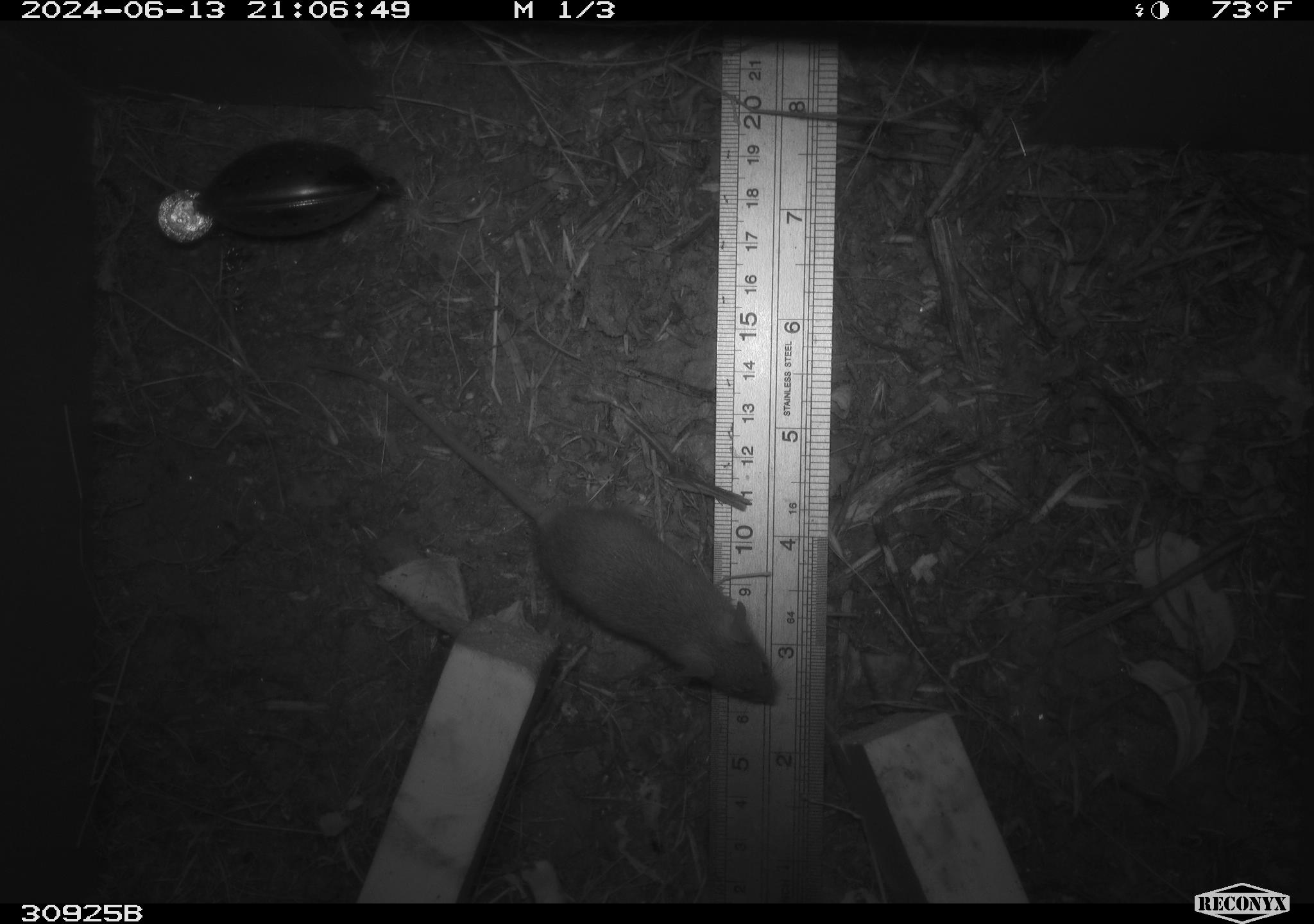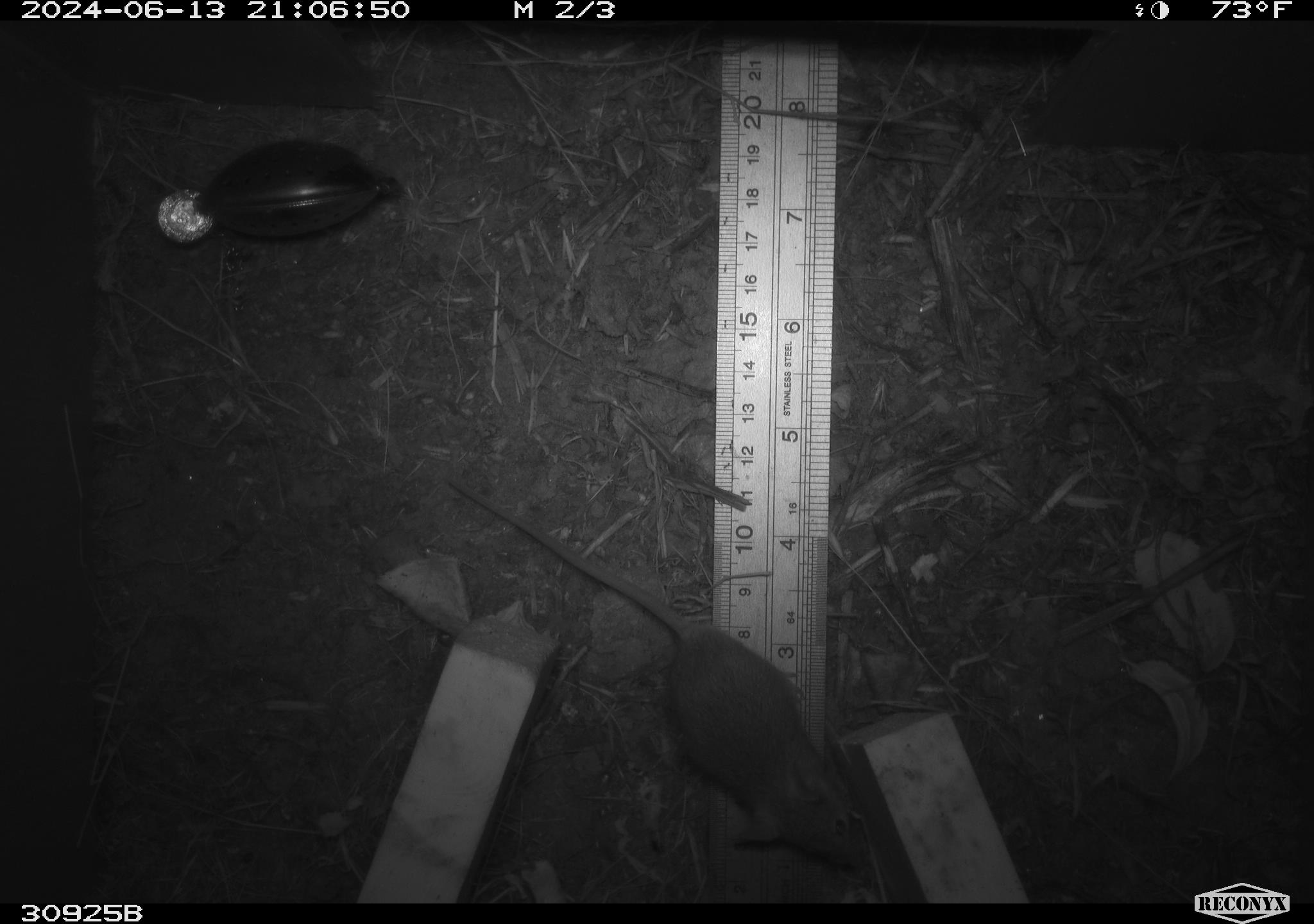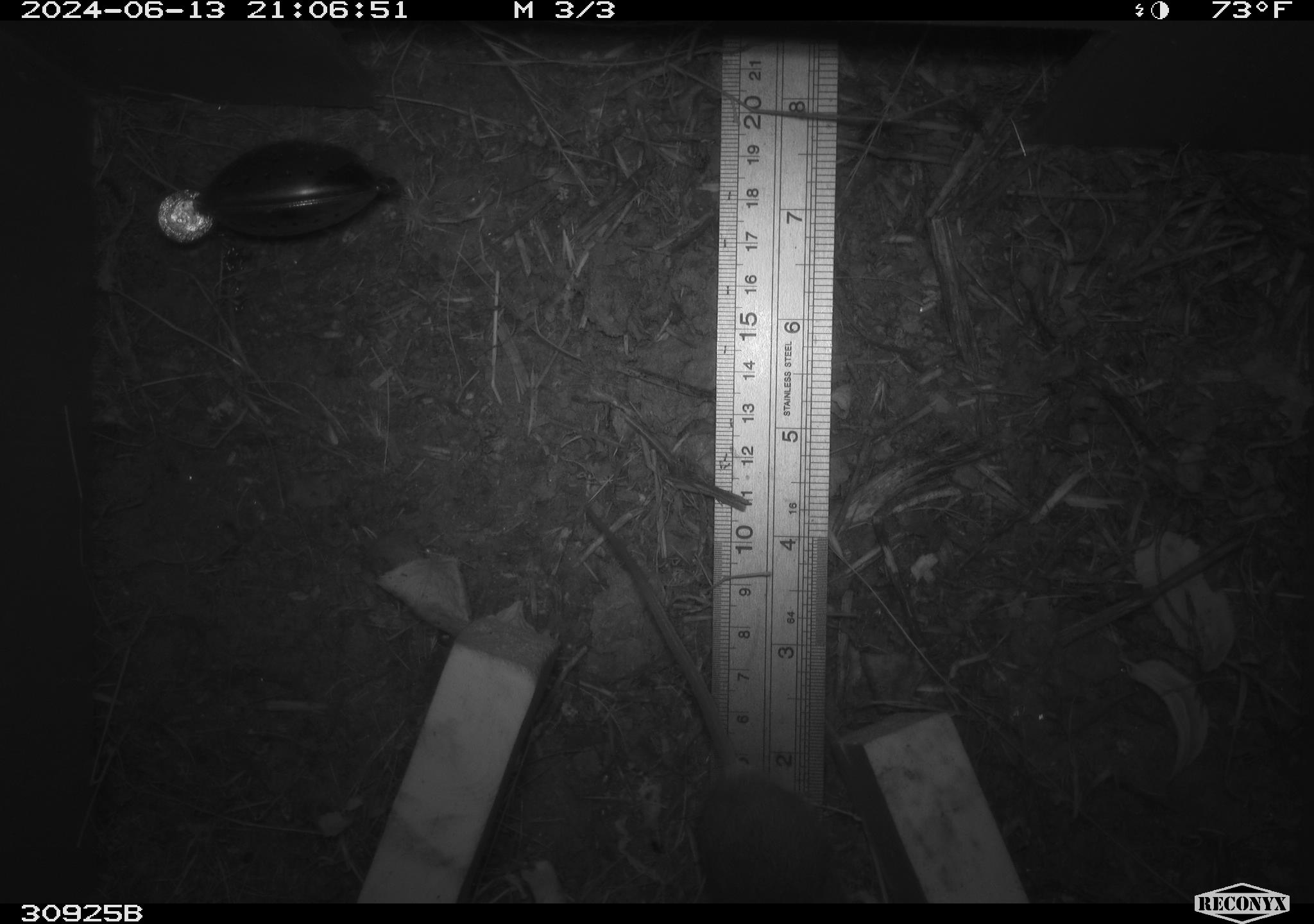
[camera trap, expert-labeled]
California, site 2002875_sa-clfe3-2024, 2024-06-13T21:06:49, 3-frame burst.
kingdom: Animalia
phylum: Chordata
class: Mammalia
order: Rodentia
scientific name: Rodentia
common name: mouse species